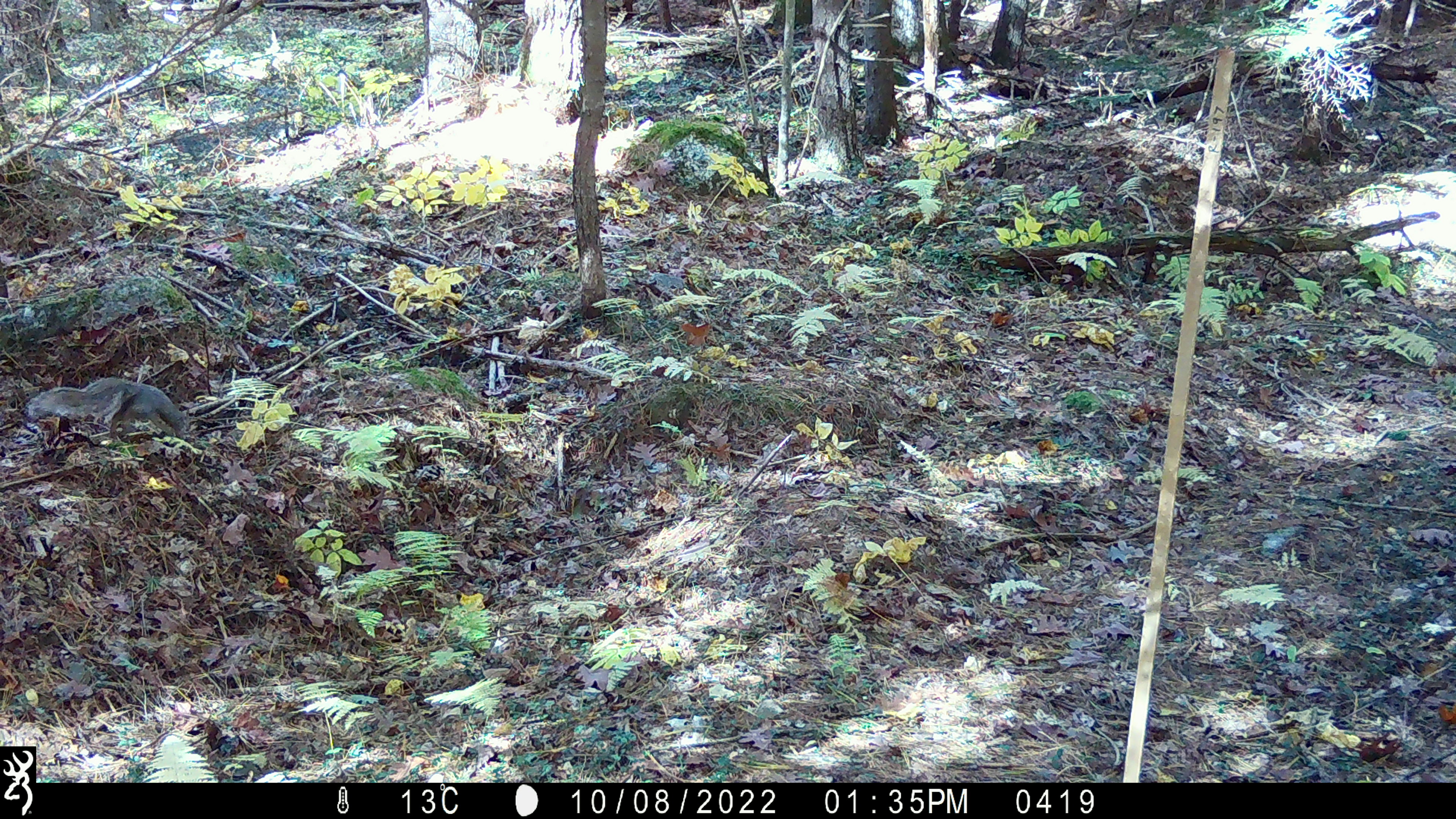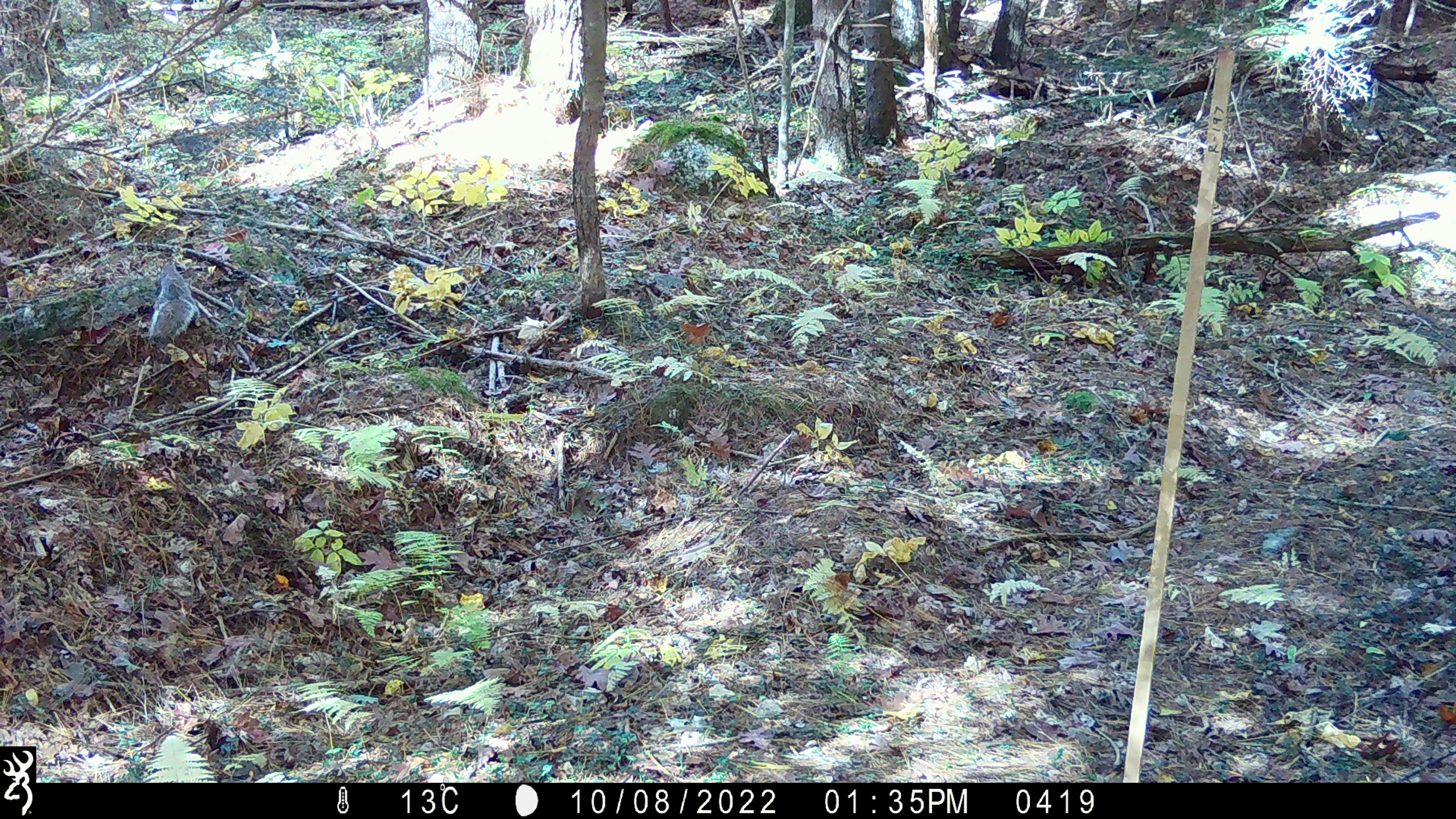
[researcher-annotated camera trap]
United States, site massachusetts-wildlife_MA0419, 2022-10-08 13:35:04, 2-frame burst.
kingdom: Animalia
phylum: Chordata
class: Mammalia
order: Rodentia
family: Sciuridae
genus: Sciurus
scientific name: Sciurus carolinensis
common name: gray squirrel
Gray squirrel (Sciurus carolinensis).